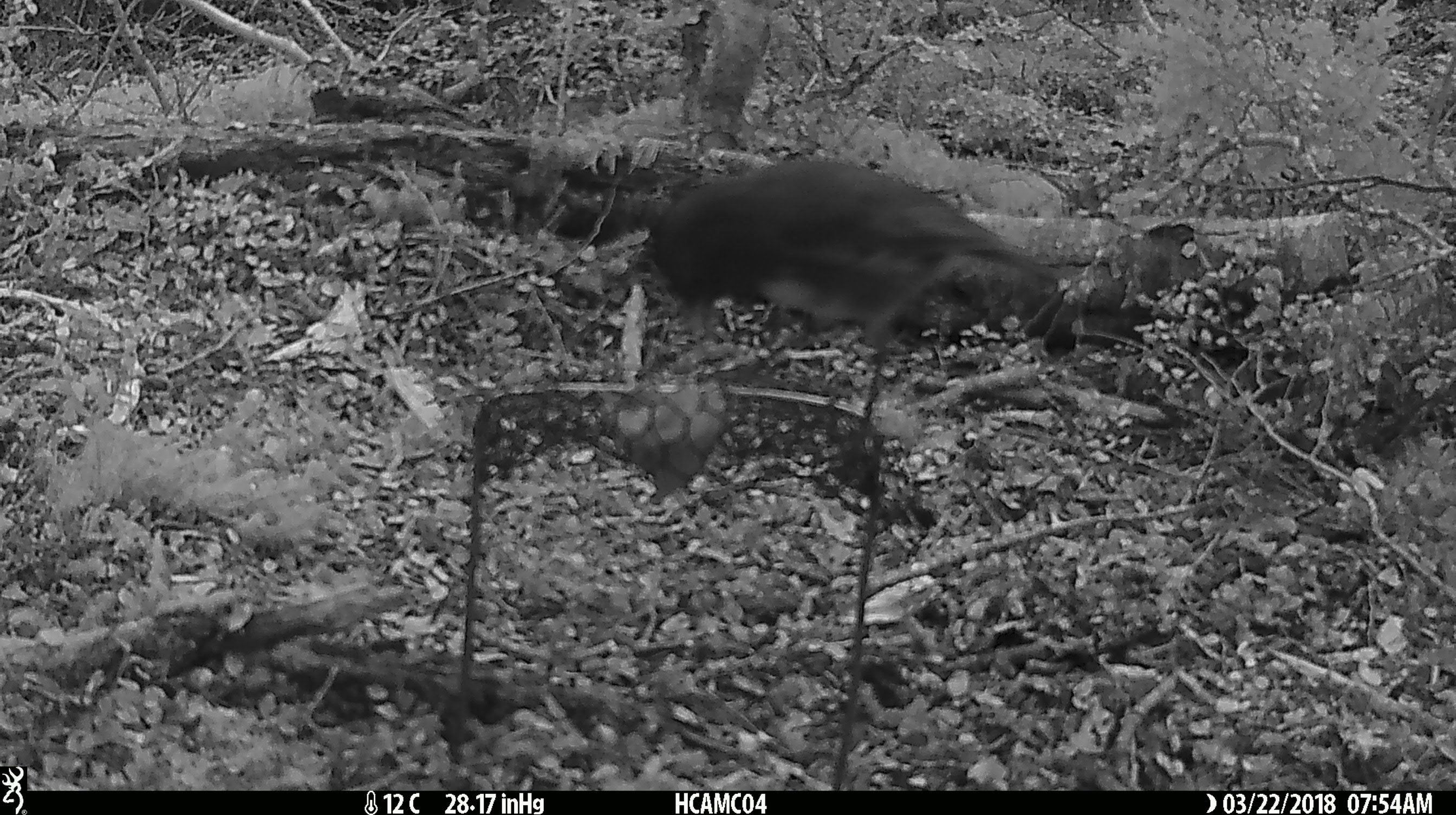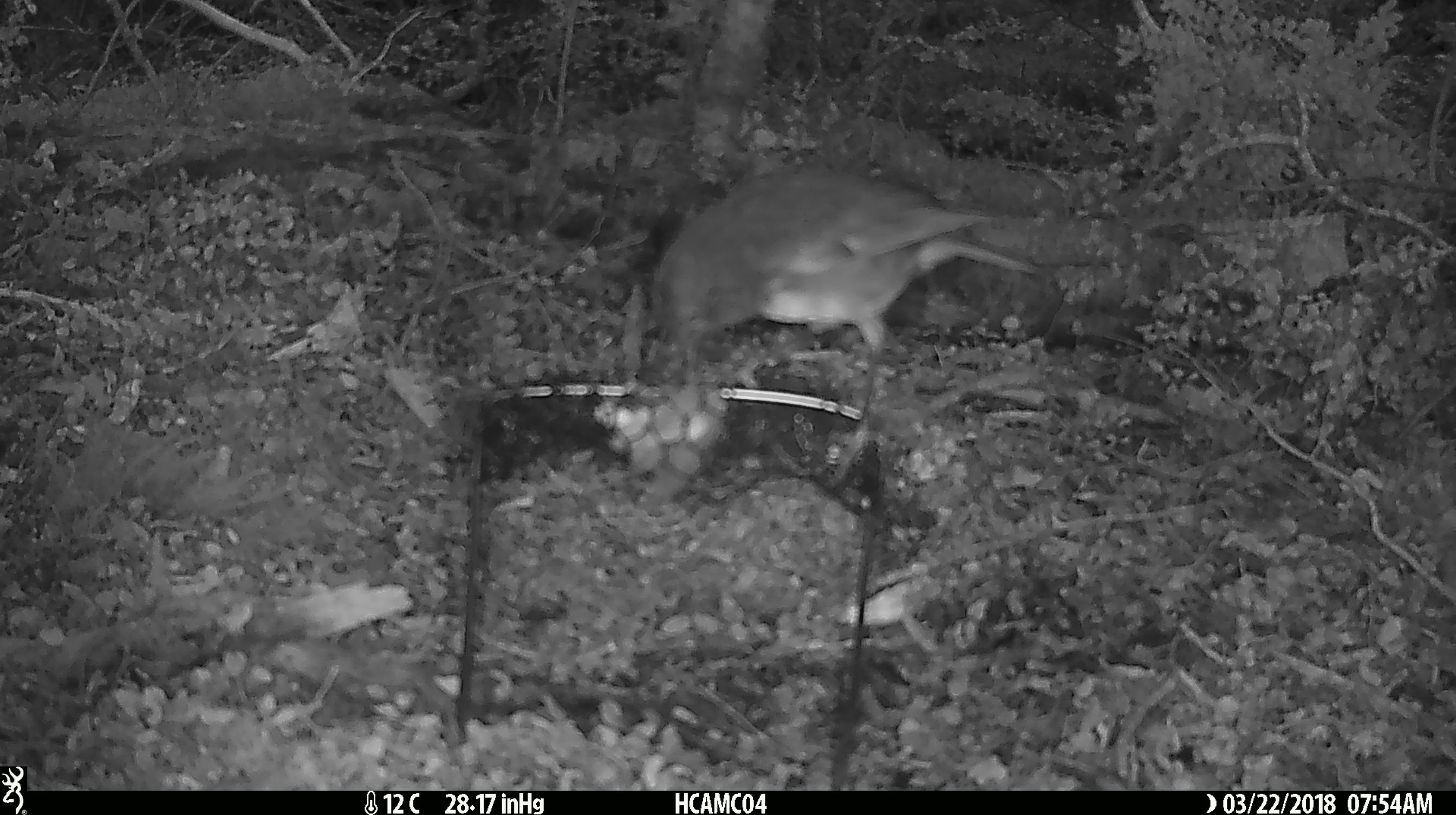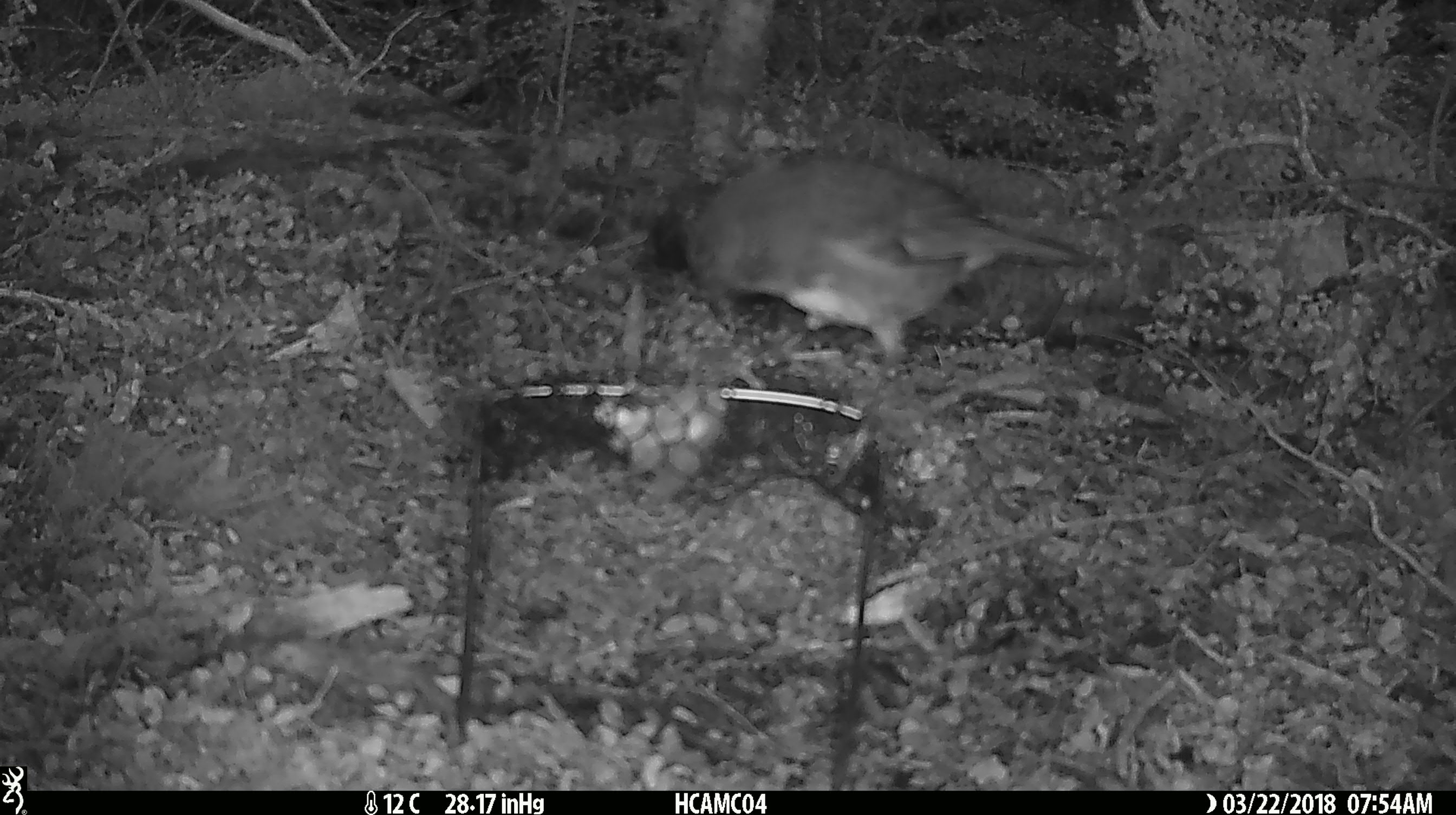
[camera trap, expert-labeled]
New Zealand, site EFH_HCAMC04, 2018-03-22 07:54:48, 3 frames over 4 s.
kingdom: Animalia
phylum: Chordata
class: Aves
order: Passeriformes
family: Petroicidae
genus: Petroica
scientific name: Petroica australis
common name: new zealand robin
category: robin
Robin (new zealand robin) (Petroica australis).